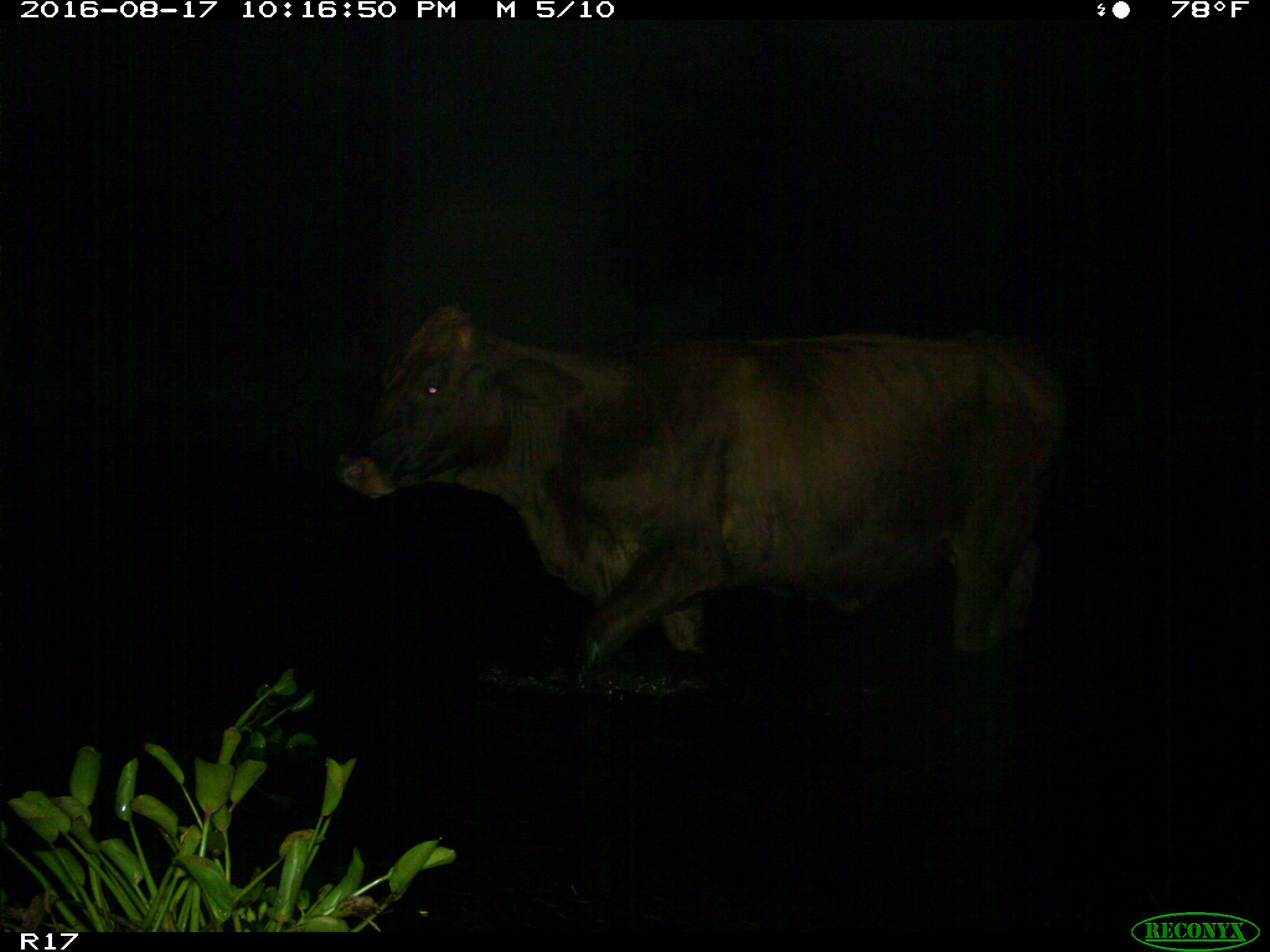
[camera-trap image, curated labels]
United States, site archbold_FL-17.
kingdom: Animalia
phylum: Chordata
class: Mammalia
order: Artiodactyla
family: Bovidae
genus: Bos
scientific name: Bos taurus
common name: domestic cow